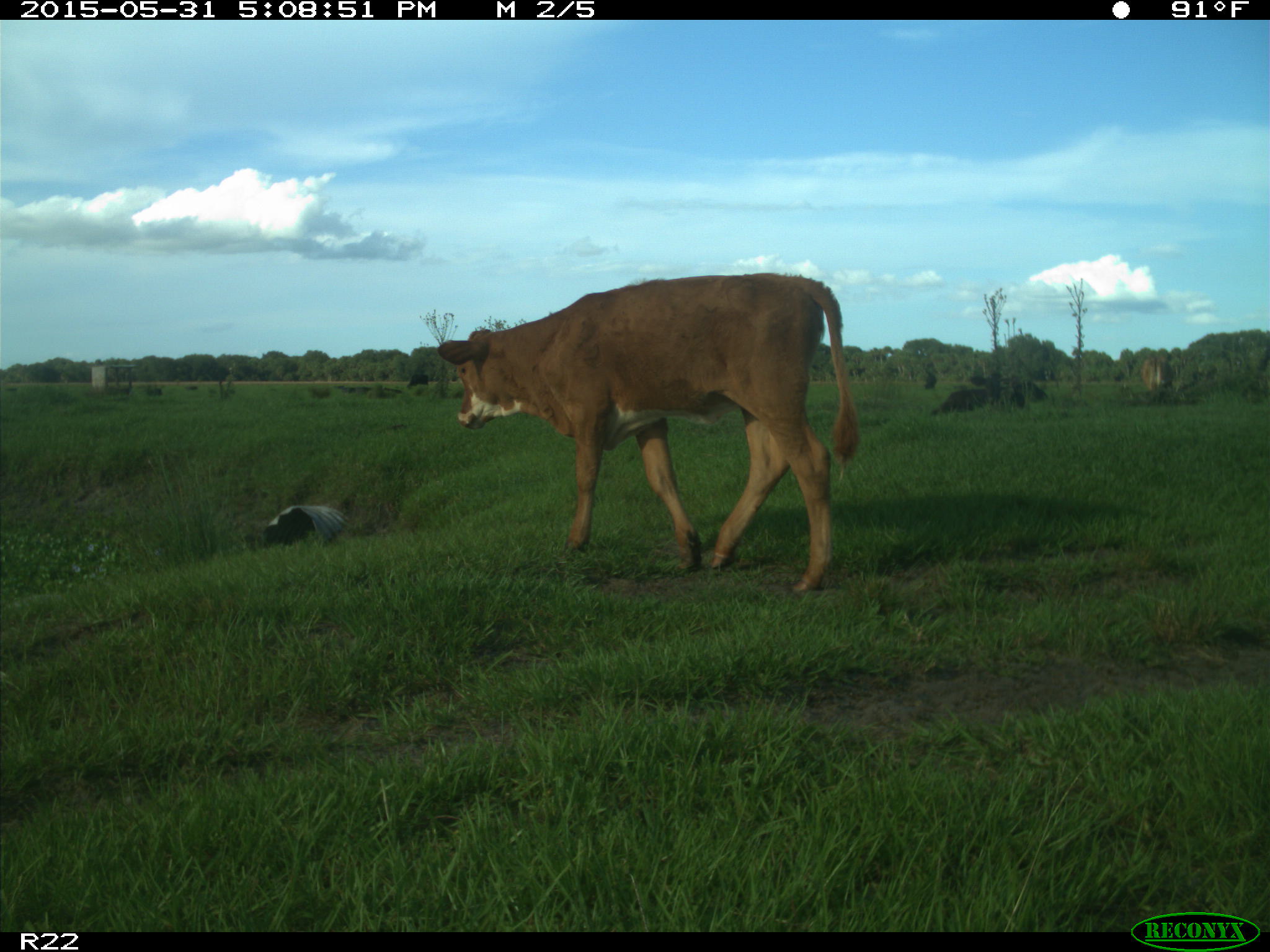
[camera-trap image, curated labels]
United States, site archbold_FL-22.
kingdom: Animalia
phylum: Chordata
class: Mammalia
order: Artiodactyla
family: Bovidae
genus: Bos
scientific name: Bos taurus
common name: domestic cow